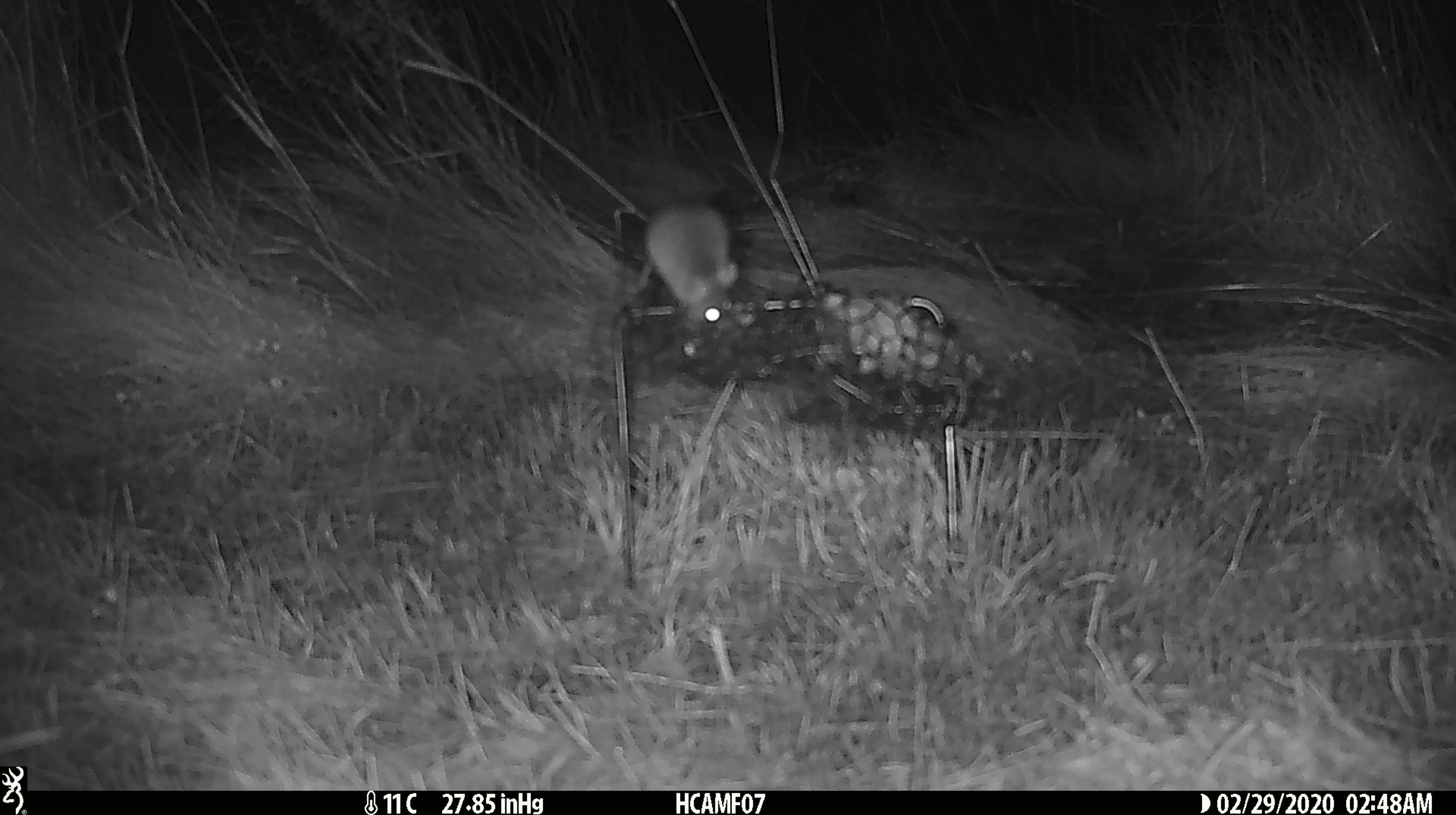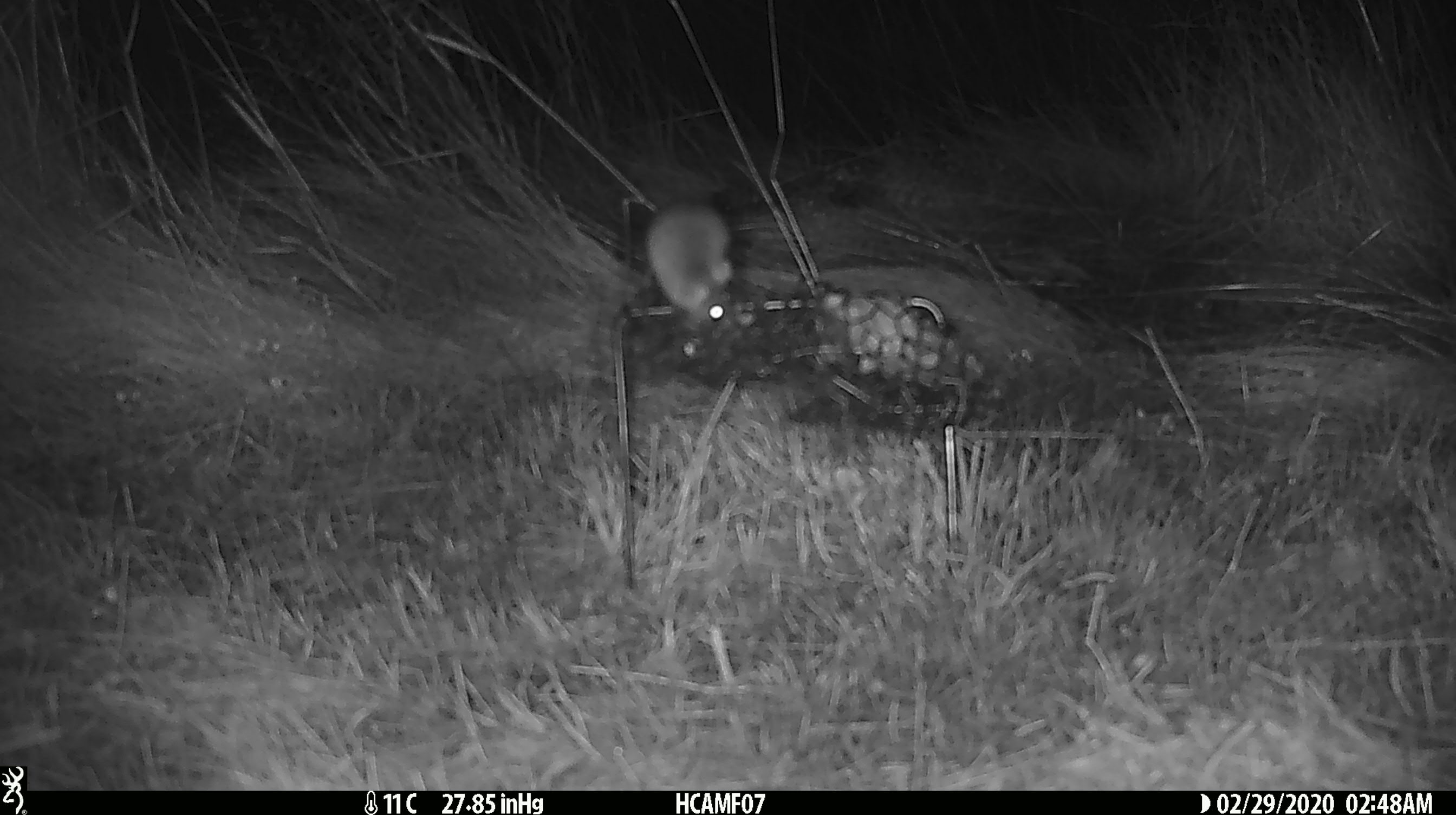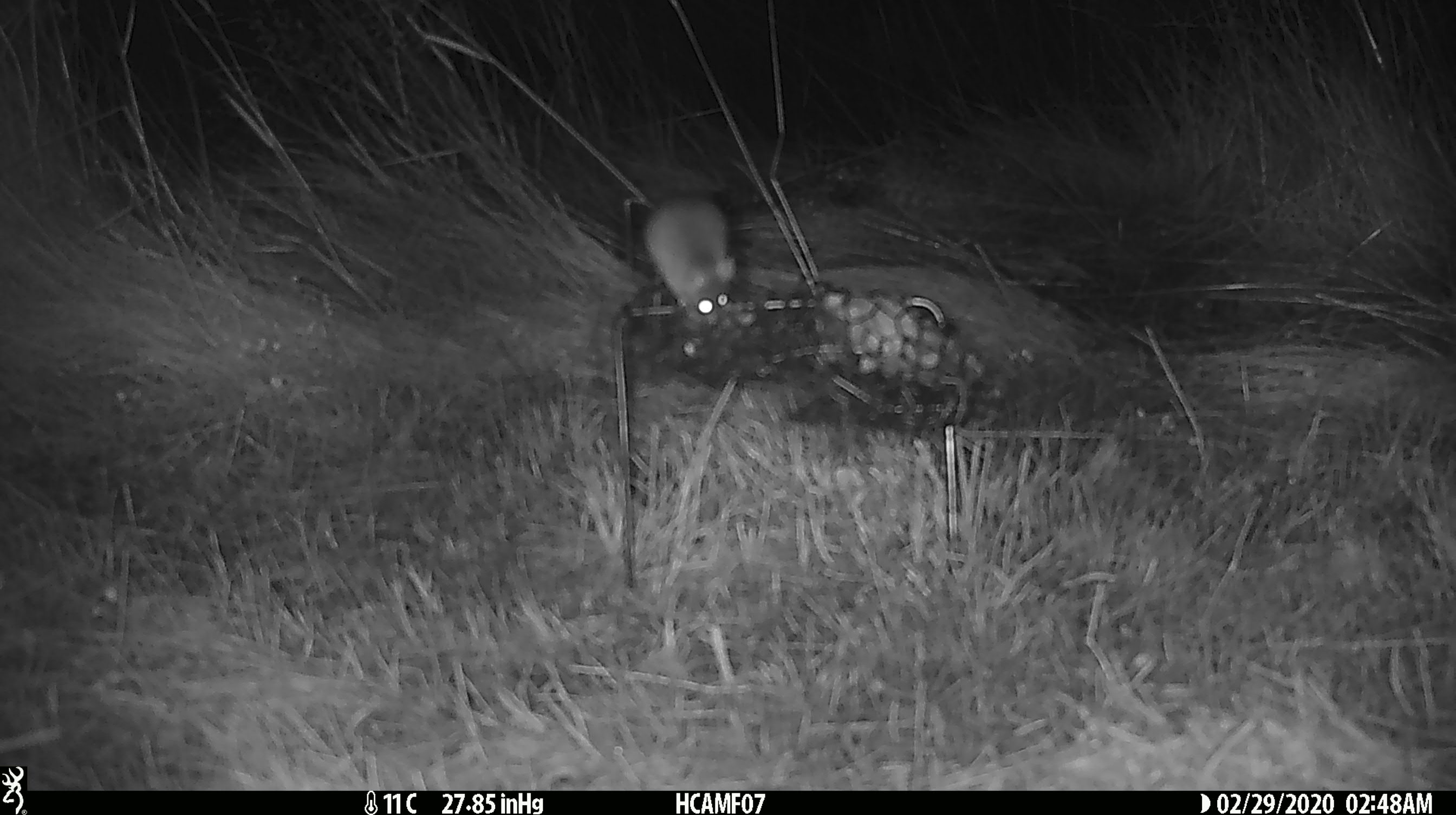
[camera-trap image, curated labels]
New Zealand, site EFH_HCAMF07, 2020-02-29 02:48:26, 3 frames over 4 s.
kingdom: Animalia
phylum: Chordata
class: Mammalia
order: Rodentia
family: Muridae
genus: Mus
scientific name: Mus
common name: mouse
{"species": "mouse (Mus)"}